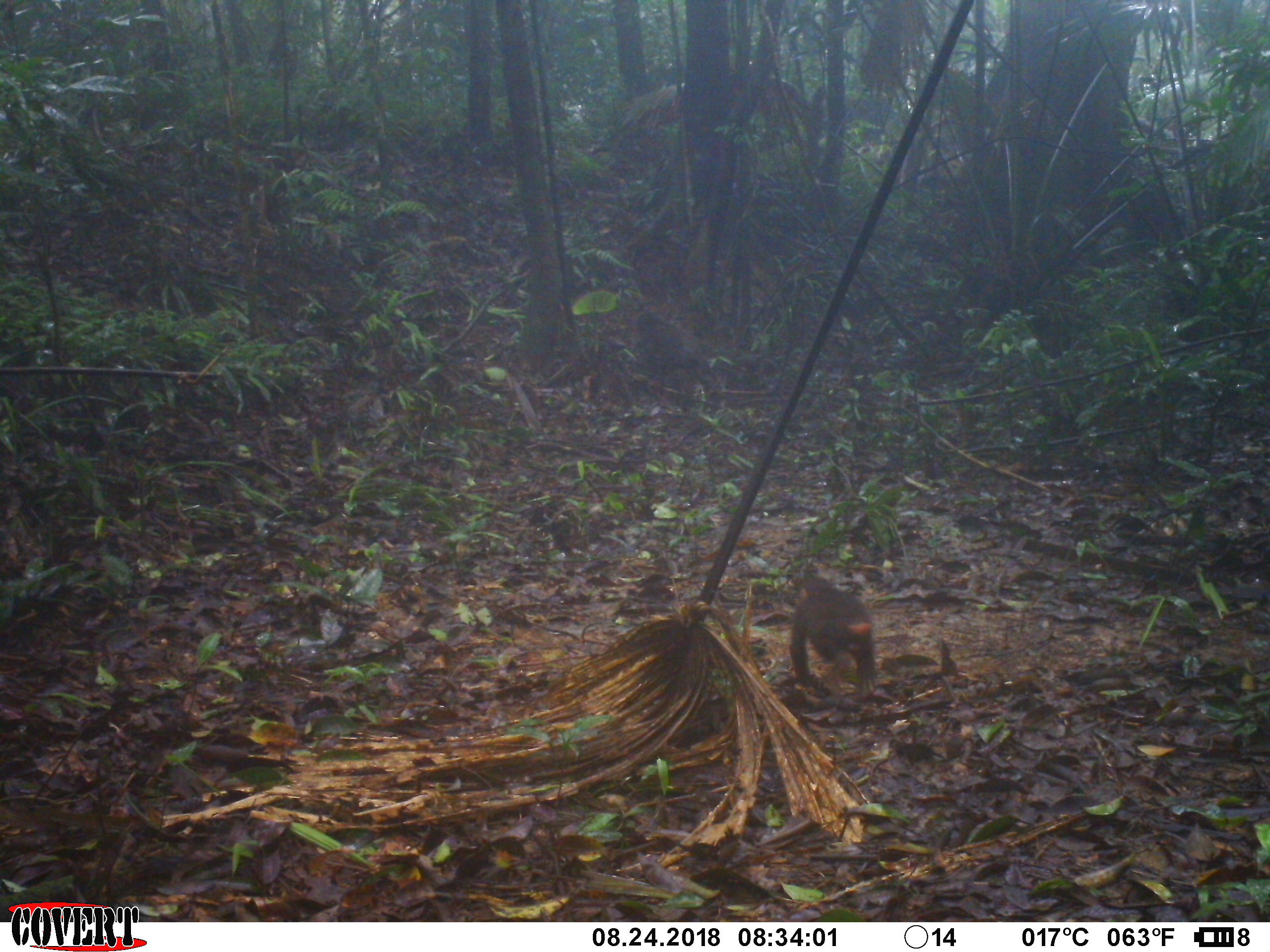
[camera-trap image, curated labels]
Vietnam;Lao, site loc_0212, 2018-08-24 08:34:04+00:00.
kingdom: Animalia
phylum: Chordata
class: Mammalia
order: Primates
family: Cercopithecidae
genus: Macaca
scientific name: Macaca arctoides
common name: stump-tailed macaque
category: stump tailed macaque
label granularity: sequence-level